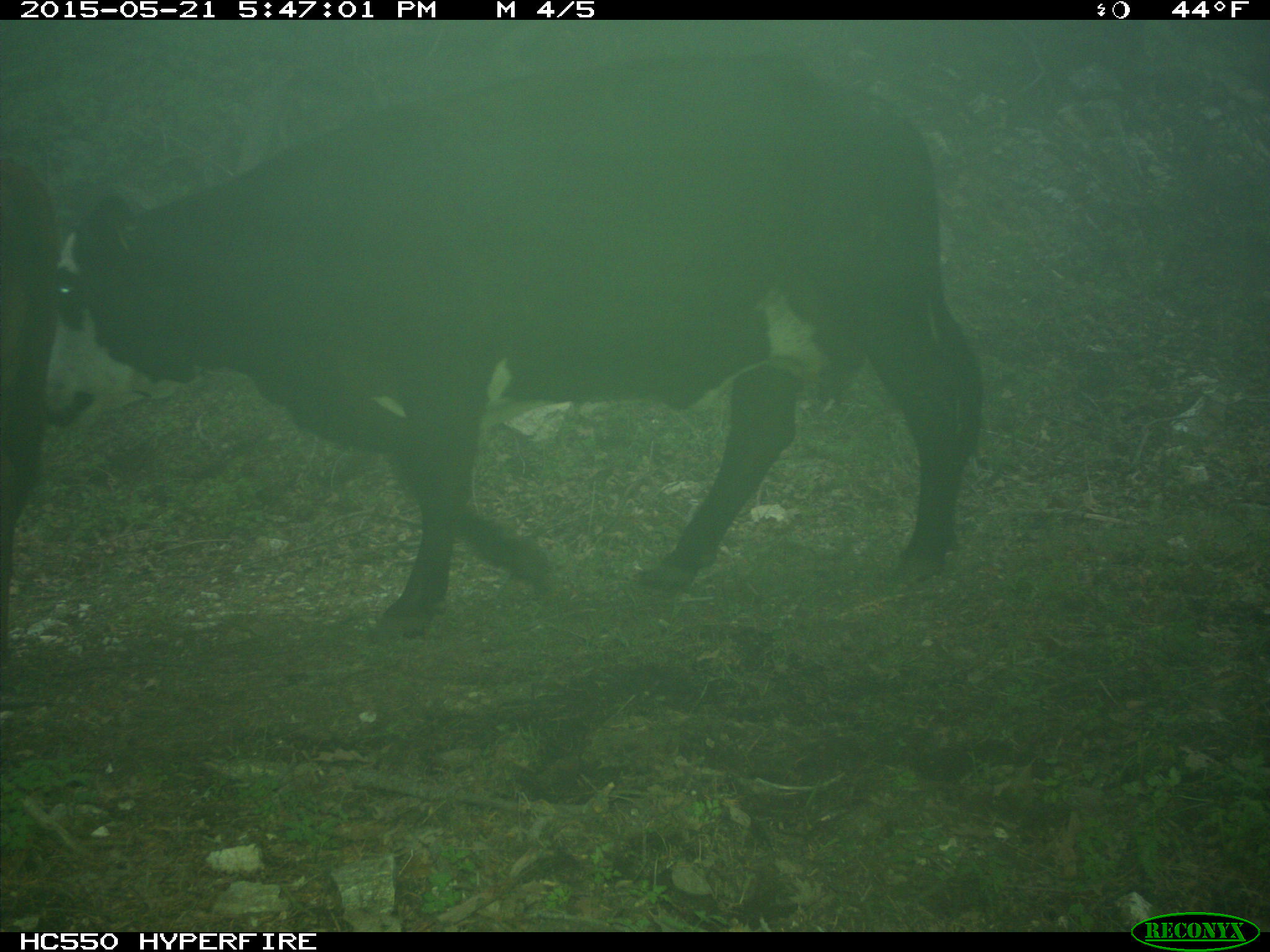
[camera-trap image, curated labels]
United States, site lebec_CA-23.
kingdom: Animalia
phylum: Chordata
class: Mammalia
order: Artiodactyla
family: Bovidae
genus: Bos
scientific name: Bos taurus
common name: domestic cow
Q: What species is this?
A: Bos taurus (domestic cow).